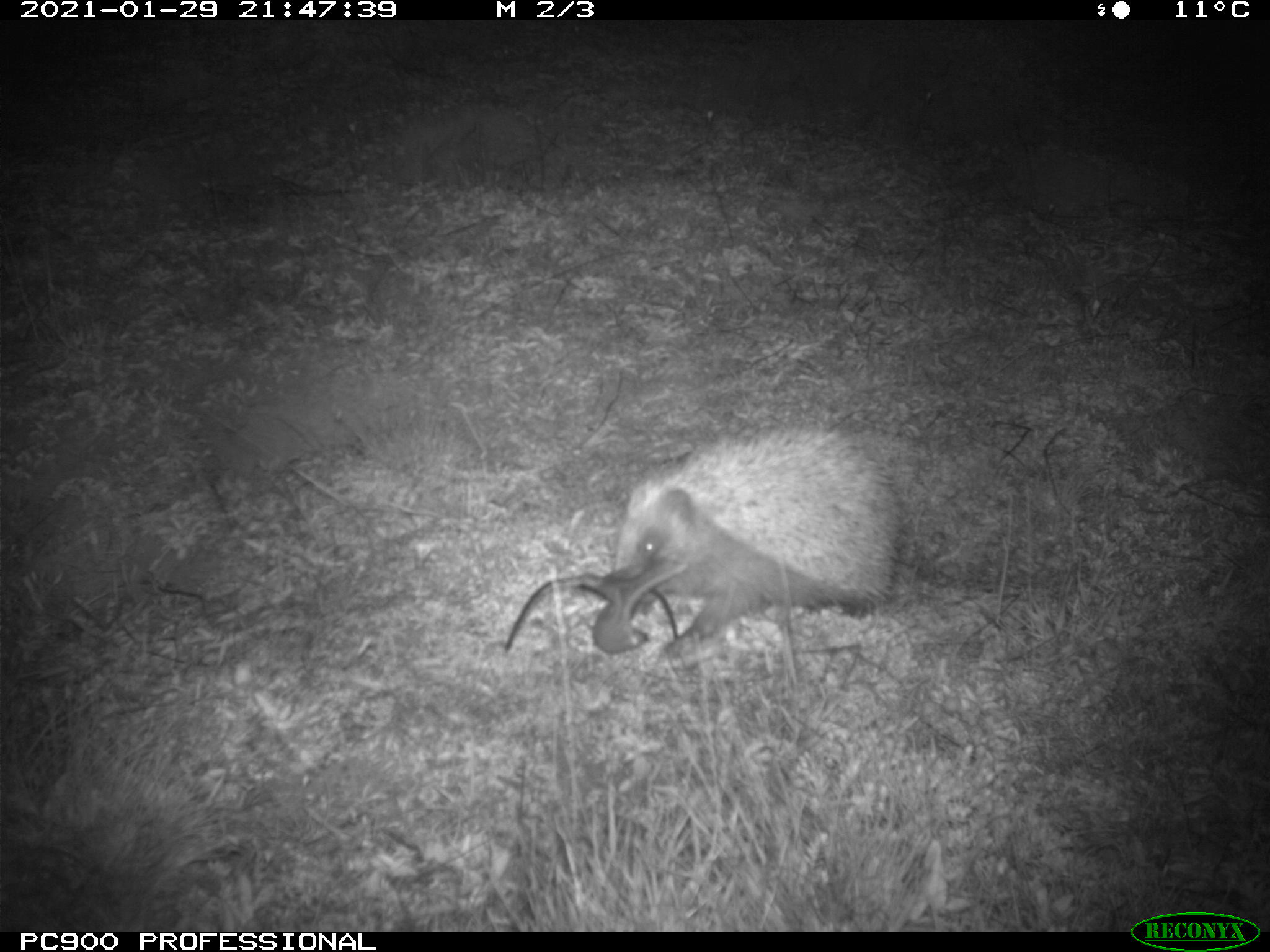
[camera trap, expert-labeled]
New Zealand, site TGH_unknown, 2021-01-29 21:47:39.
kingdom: Animalia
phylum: Chordata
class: Mammalia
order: Eulipotyphla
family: Erinaceidae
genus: Erinaceus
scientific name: Erinaceus europaeus europaeus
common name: european hedgehog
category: hedgehog